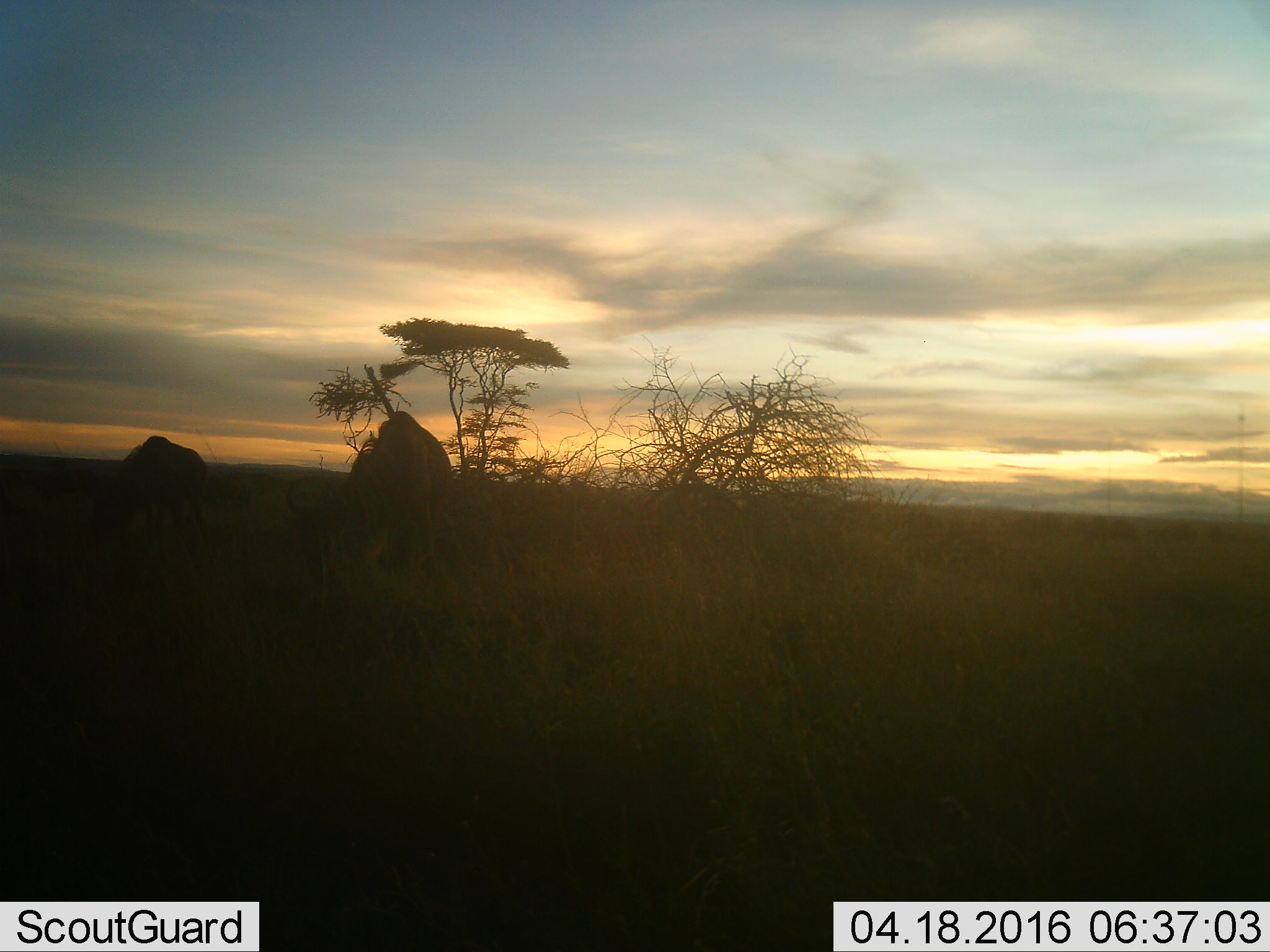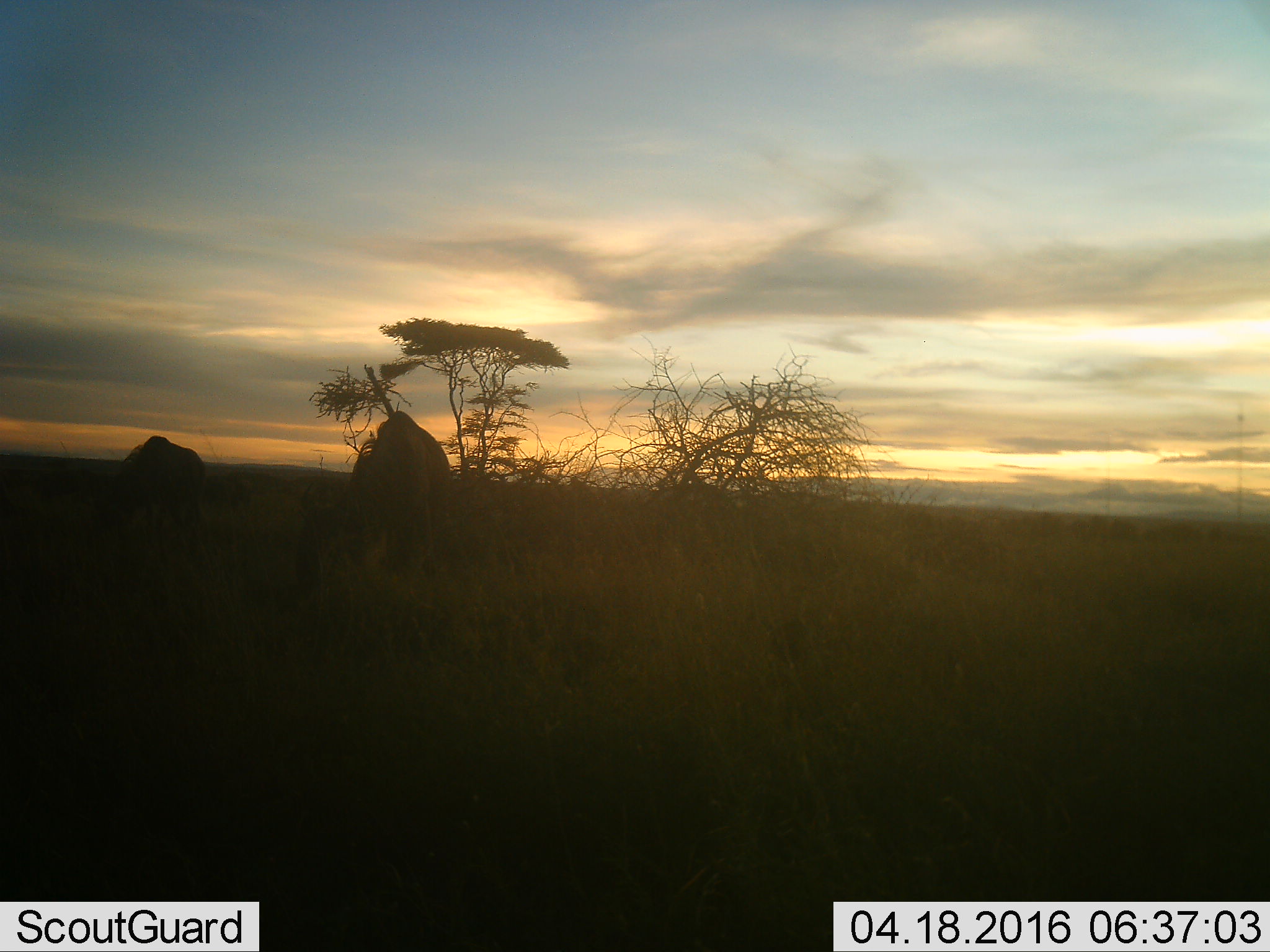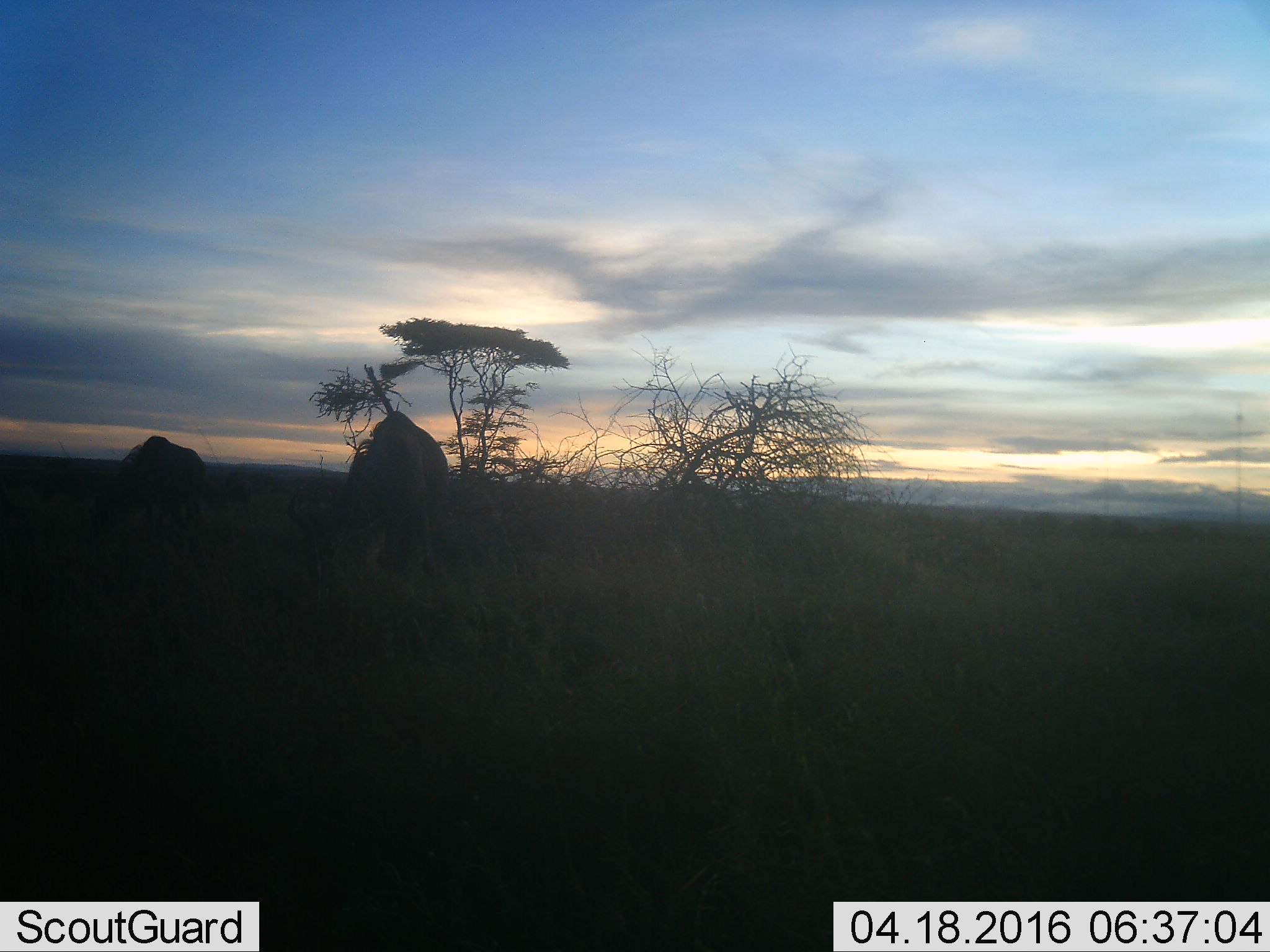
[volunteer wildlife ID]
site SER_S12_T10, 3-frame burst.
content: unidentified animal